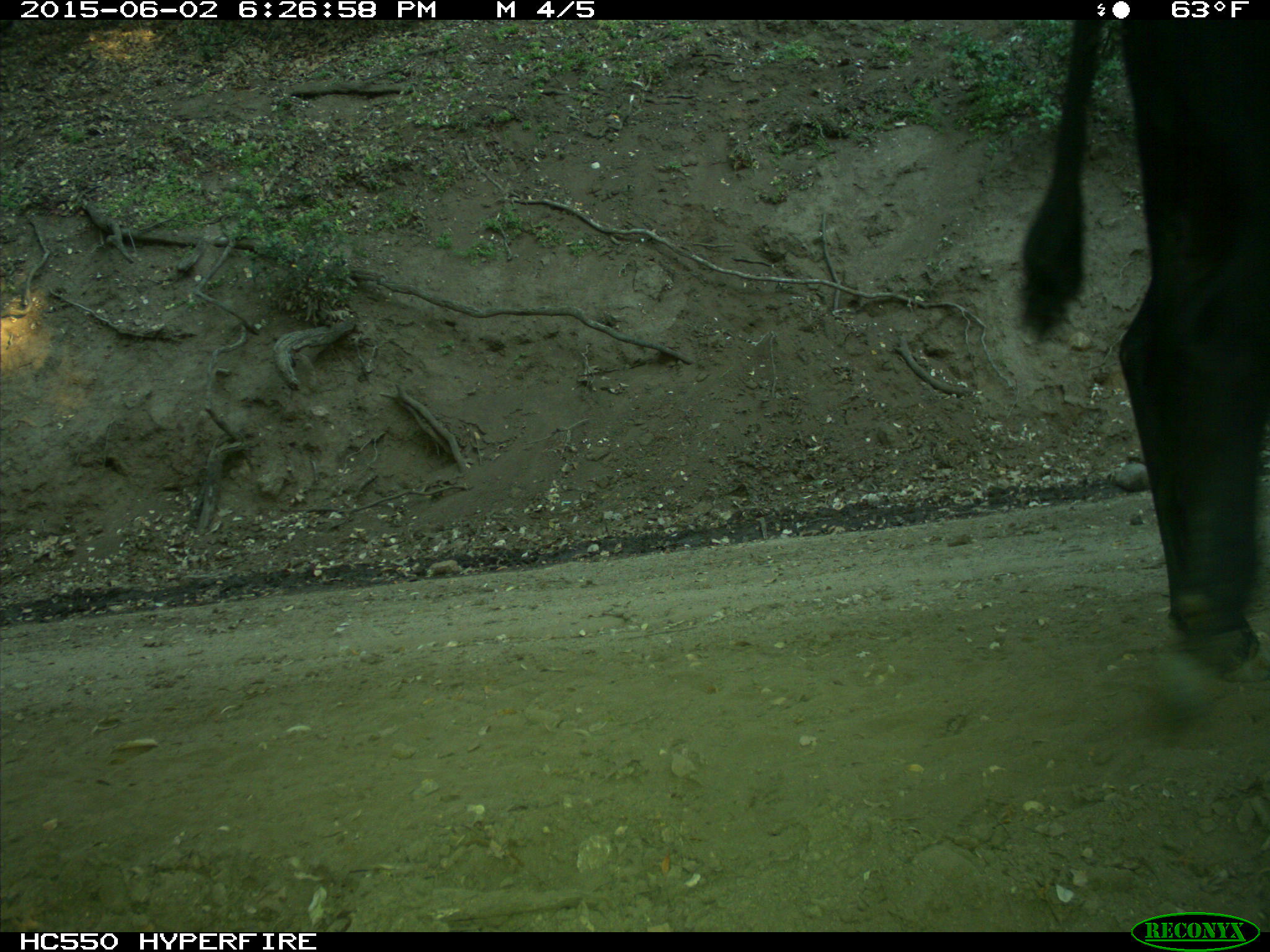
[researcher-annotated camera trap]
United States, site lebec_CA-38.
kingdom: Animalia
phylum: Chordata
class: Mammalia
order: Artiodactyla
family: Bovidae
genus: Bos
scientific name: Bos taurus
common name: domestic cow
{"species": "Bos taurus (domestic cow)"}